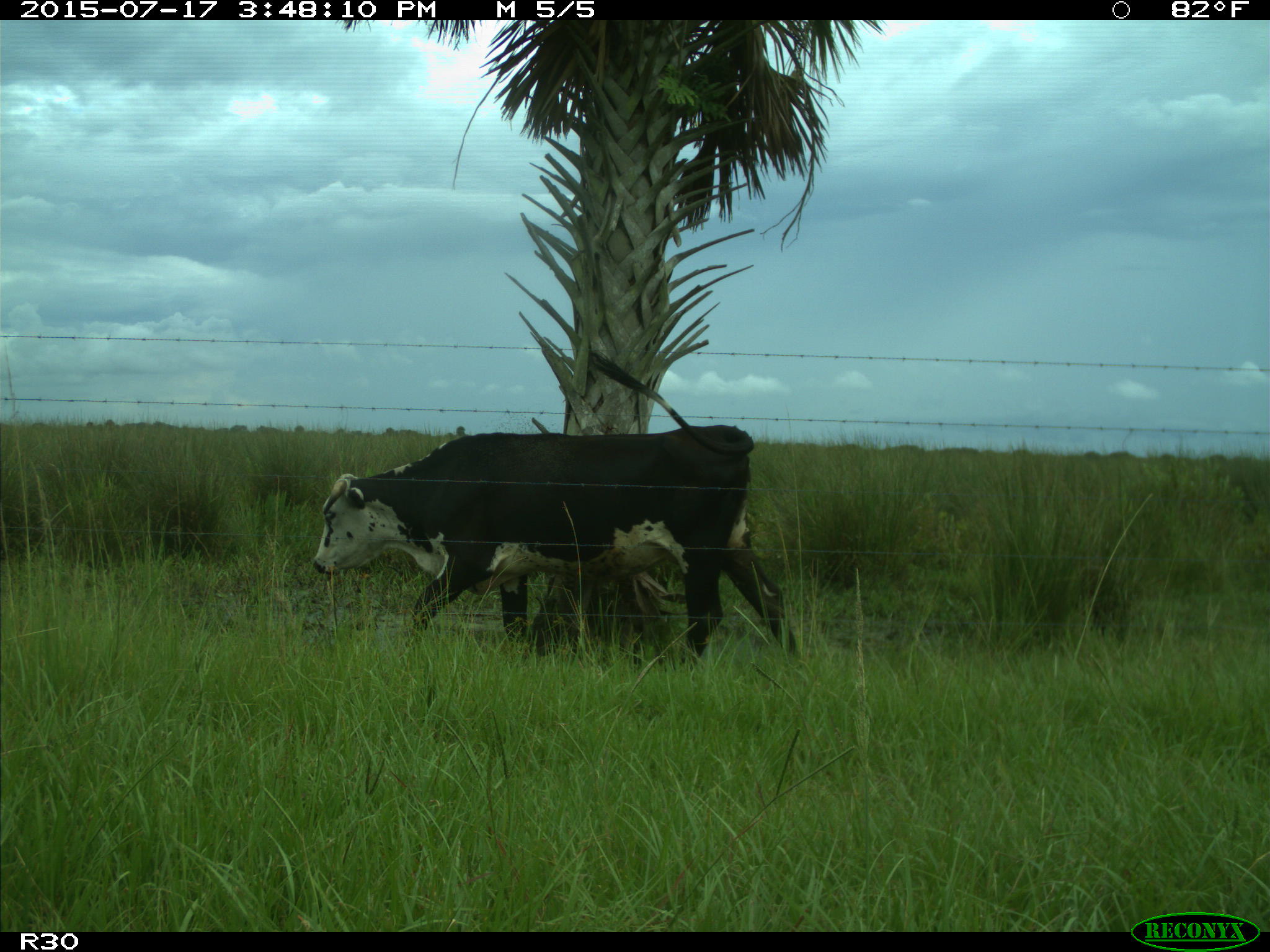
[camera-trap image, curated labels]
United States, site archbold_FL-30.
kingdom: Animalia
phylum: Chordata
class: Mammalia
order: Artiodactyla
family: Bovidae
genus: Bos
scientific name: Bos taurus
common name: domestic cow